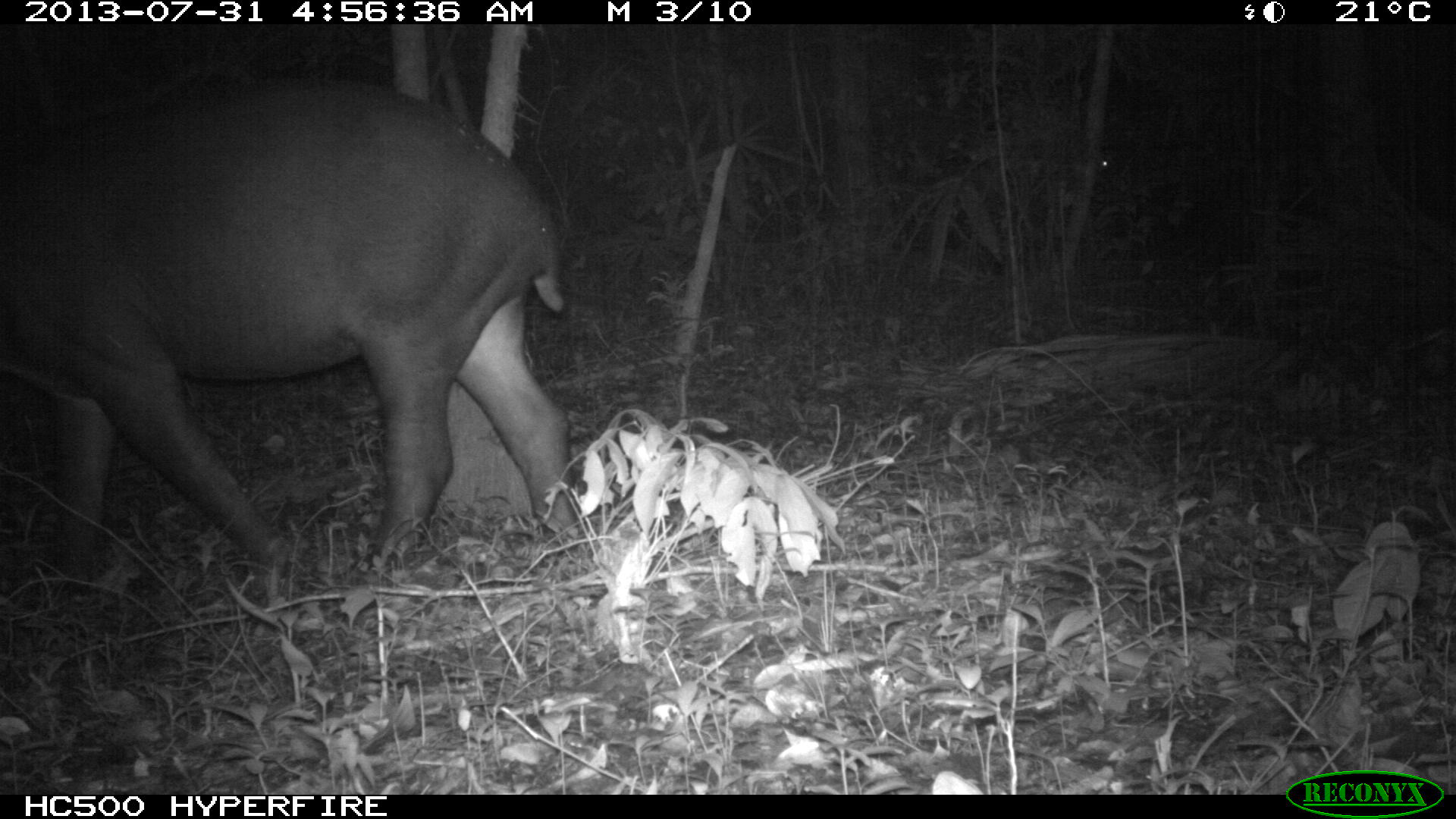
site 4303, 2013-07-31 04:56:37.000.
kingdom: Animalia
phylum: Chordata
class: Mammalia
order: Perissodactyla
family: Tapiridae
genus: Tapirus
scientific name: Tapirus bairdii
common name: baird's tapir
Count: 1.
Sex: female.